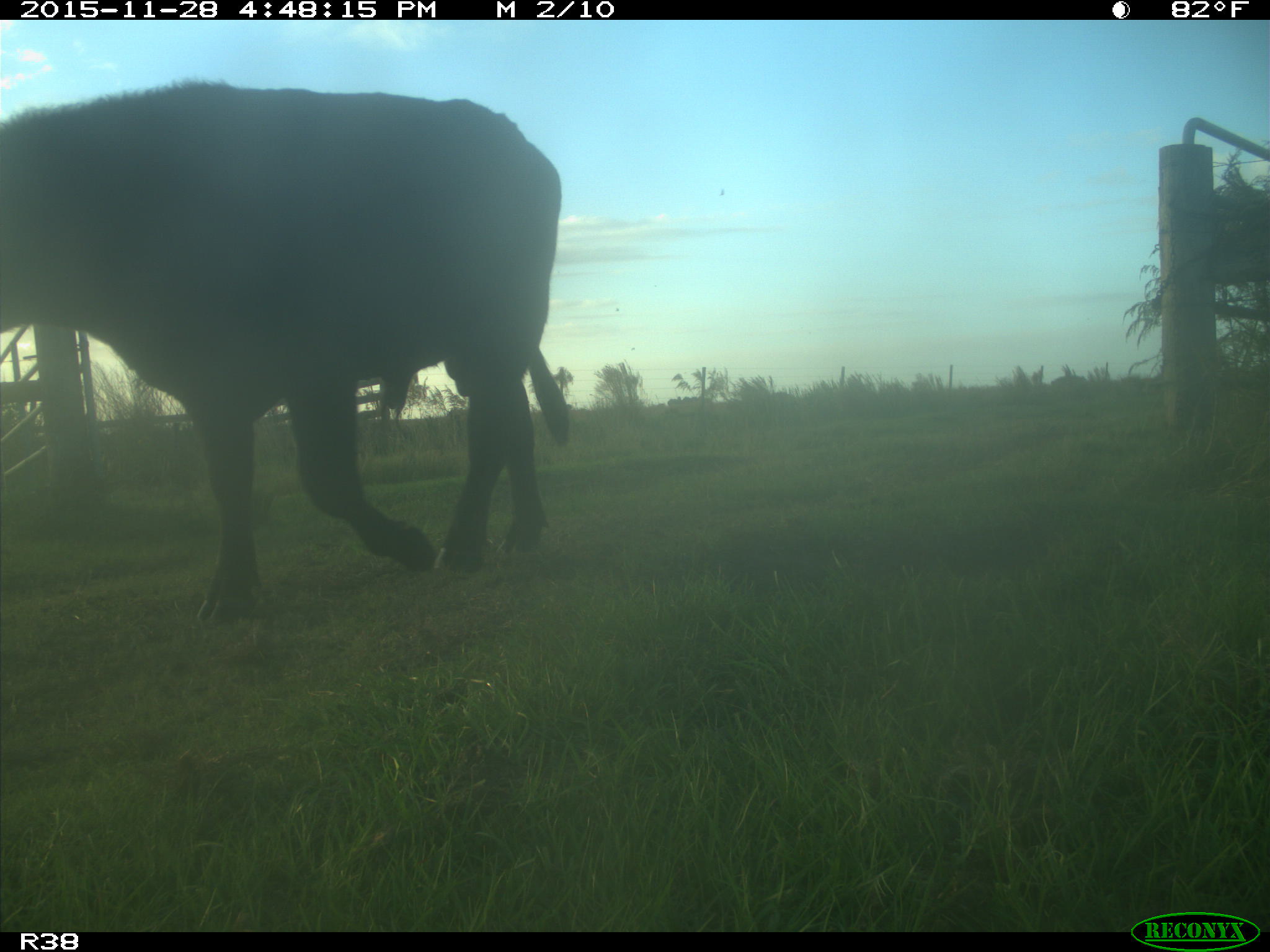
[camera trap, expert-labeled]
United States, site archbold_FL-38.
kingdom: Animalia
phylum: Chordata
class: Mammalia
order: Artiodactyla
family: Bovidae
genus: Bos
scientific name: Bos taurus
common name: domestic cow